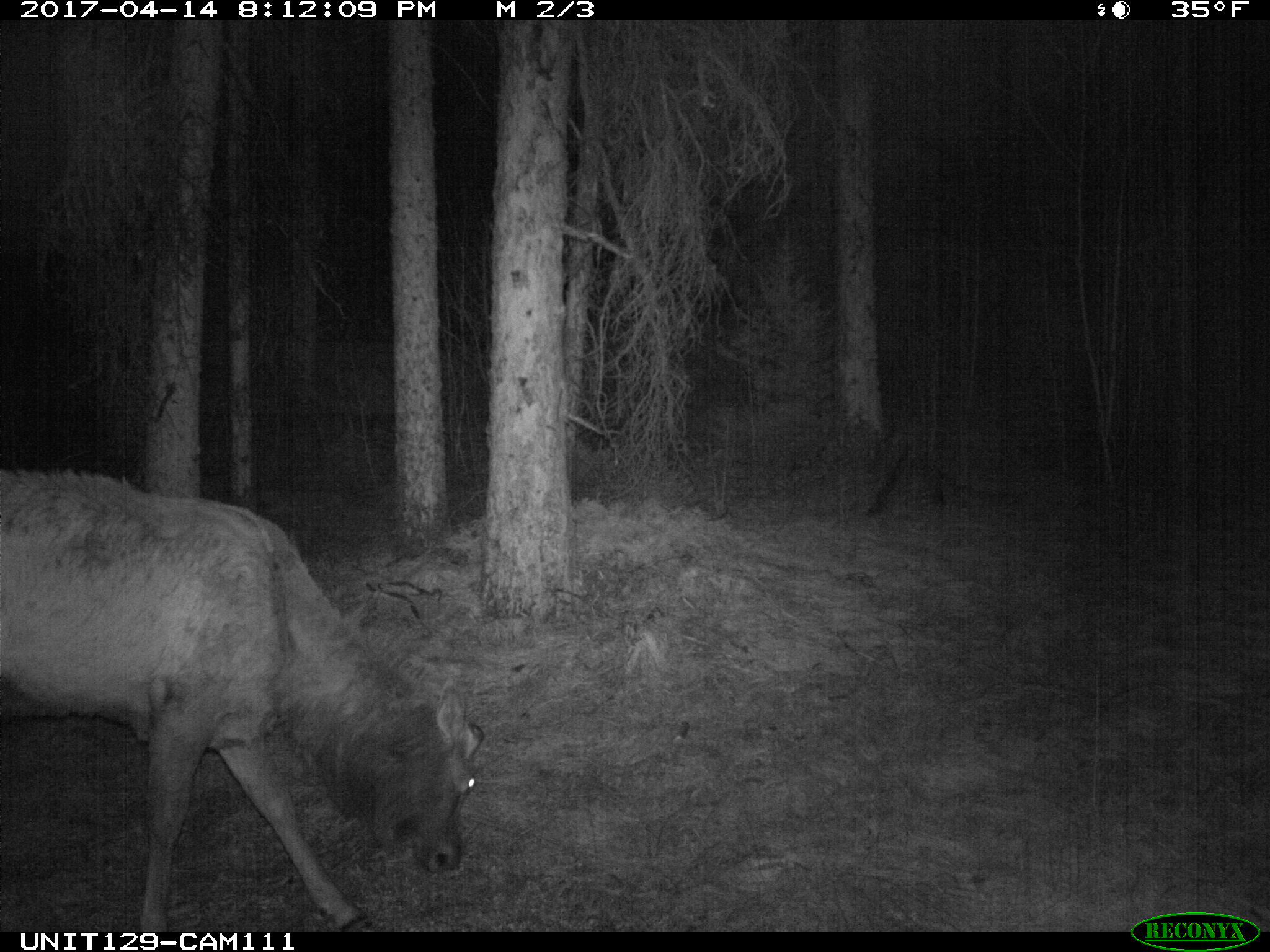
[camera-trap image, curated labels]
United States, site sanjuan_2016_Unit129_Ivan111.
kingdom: Animalia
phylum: Chordata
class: Mammalia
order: Artiodactyla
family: Cervidae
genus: Cervus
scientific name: Cervus elaphus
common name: red deer